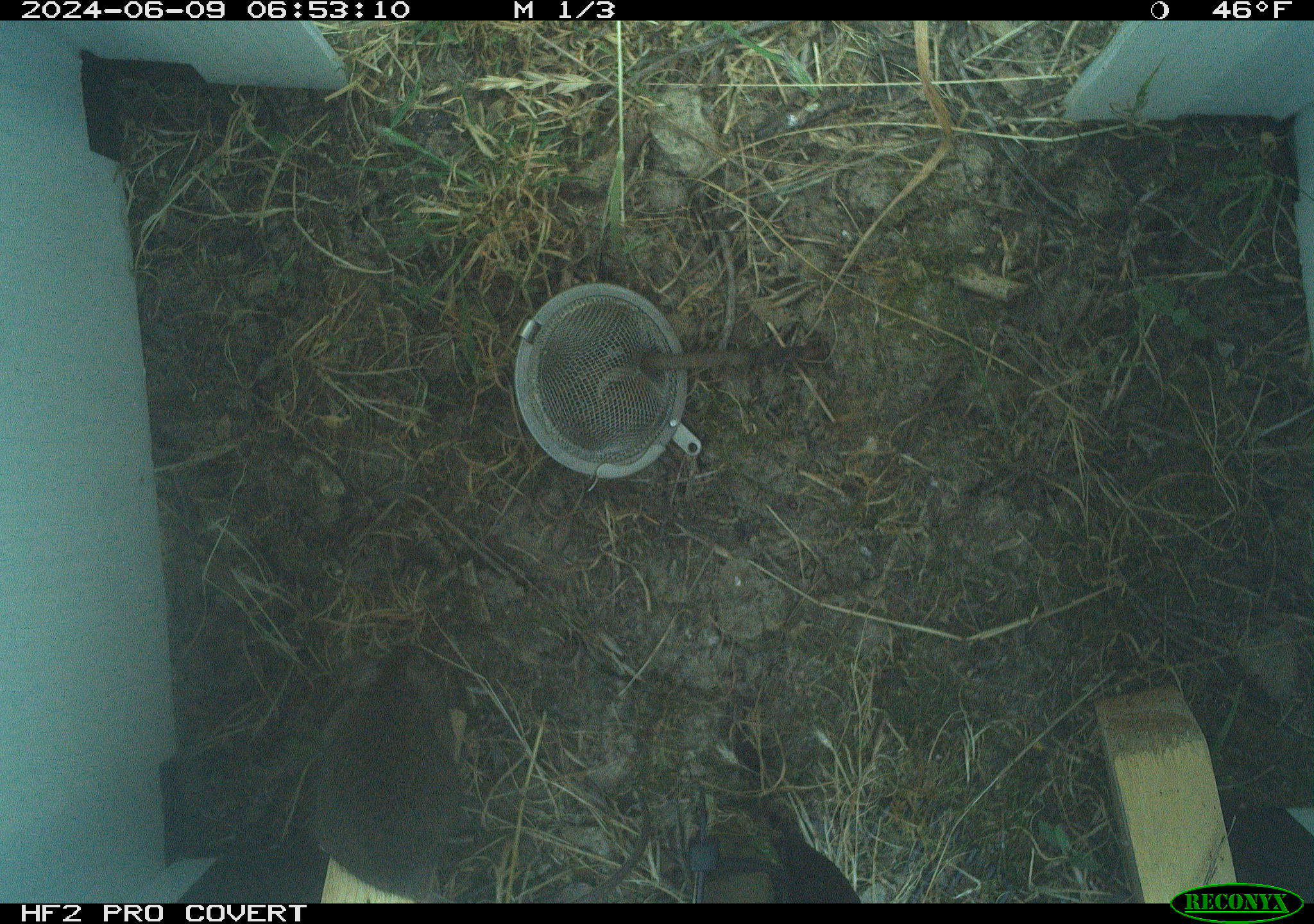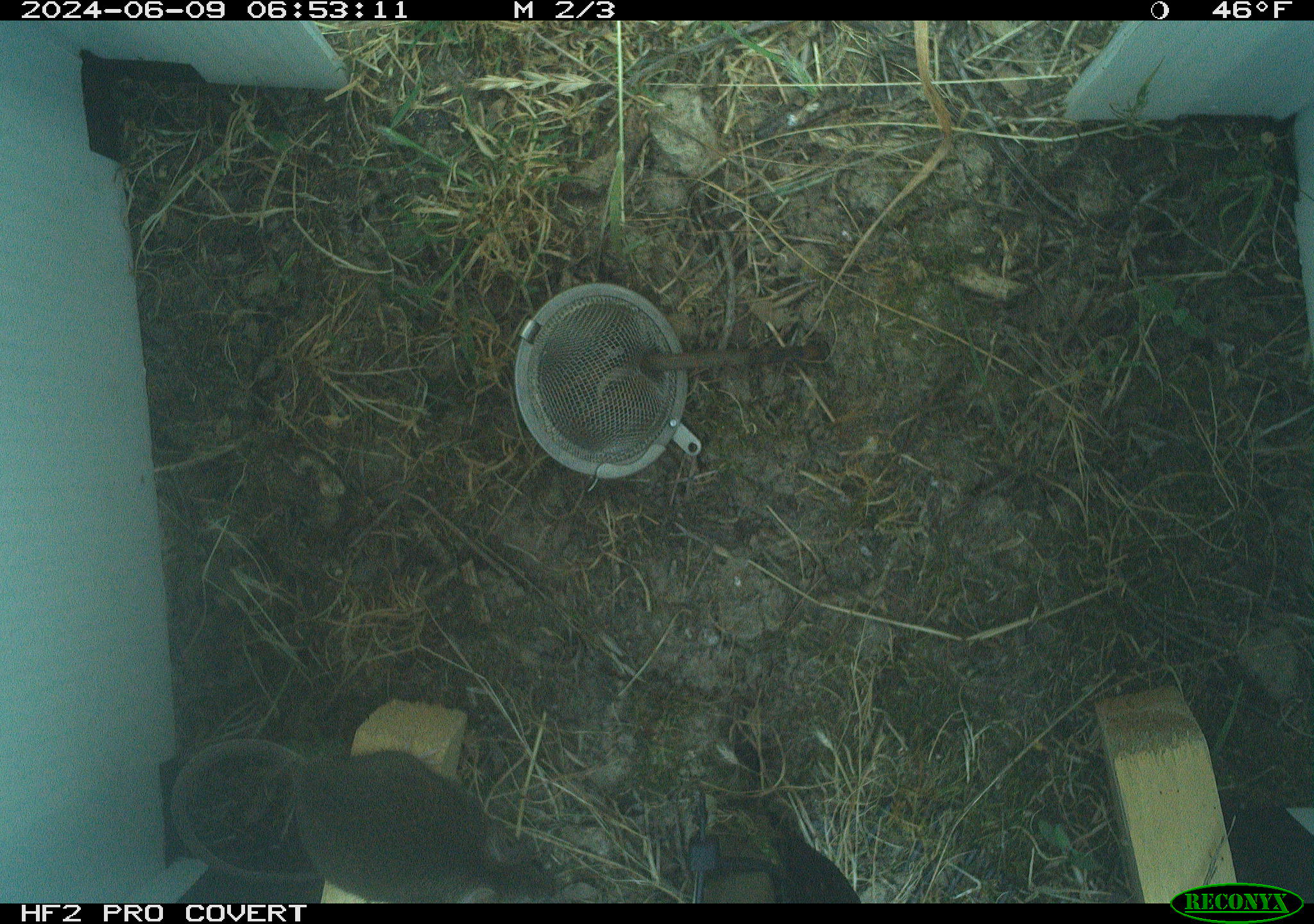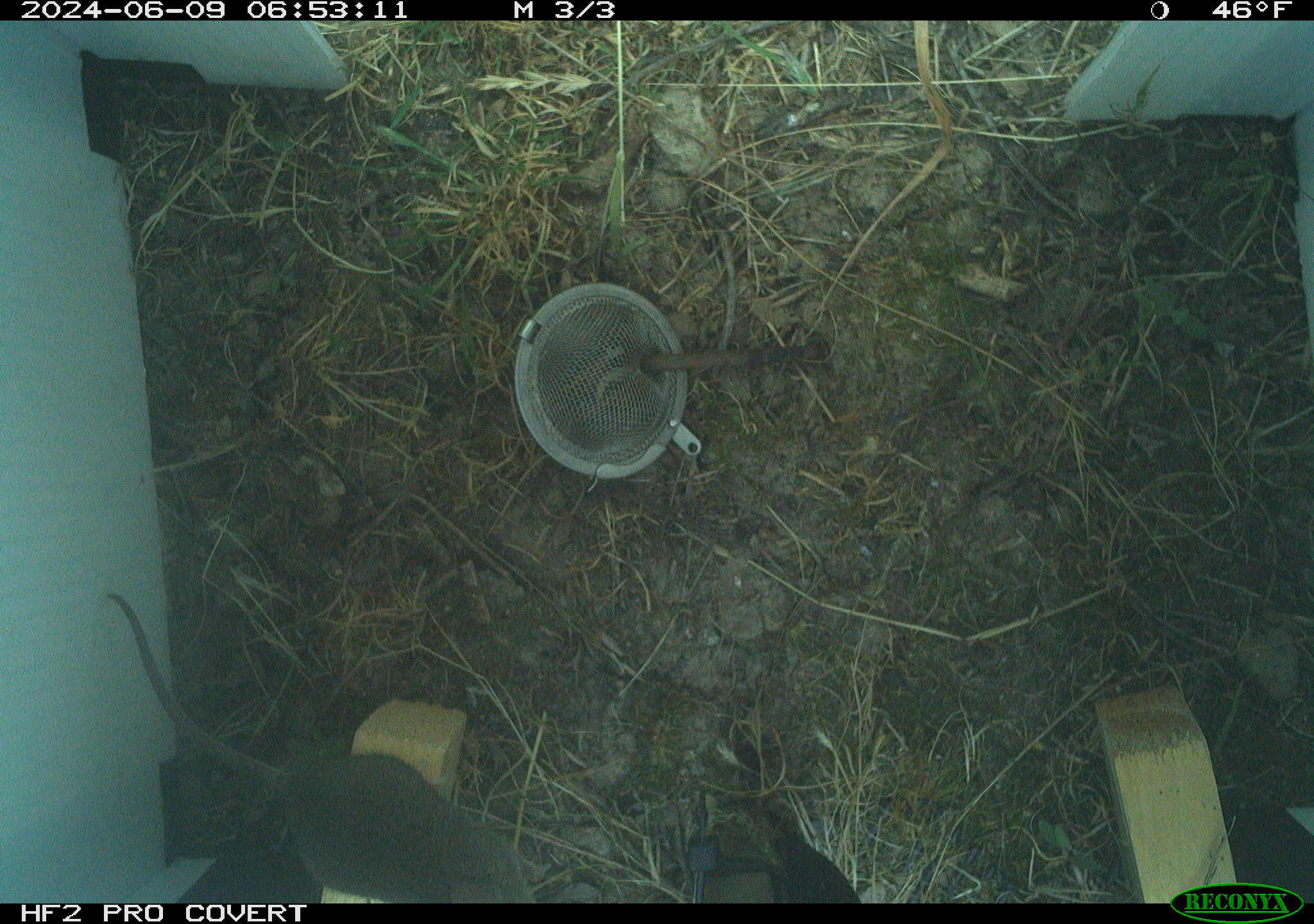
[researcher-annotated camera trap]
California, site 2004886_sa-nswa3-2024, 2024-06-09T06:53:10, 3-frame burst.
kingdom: Animalia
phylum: Chordata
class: Mammalia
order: Rodentia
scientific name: Rodentia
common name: rodent